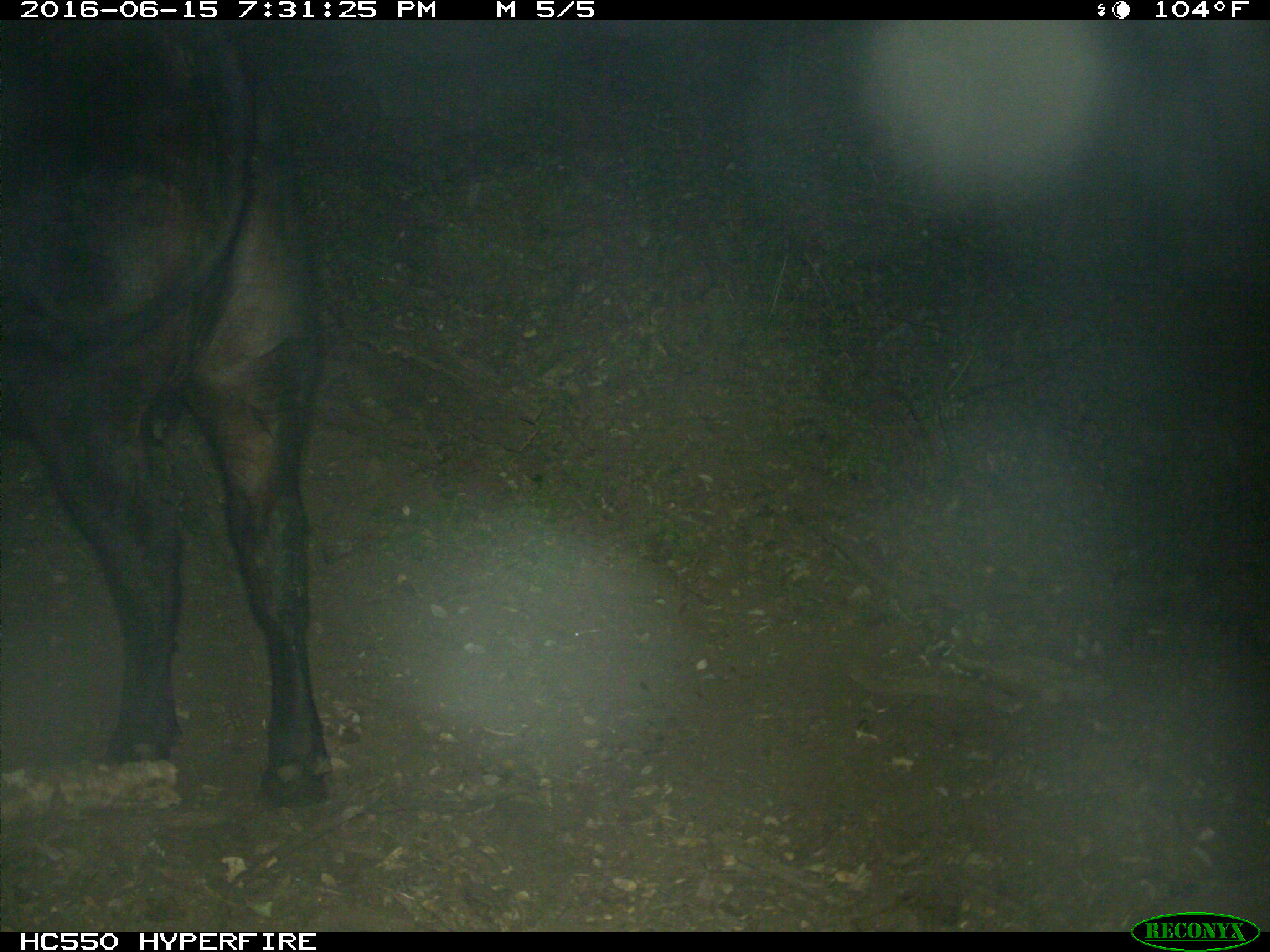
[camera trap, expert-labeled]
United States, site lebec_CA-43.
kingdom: Animalia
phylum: Chordata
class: Mammalia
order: Artiodactyla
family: Bovidae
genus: Bos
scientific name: Bos taurus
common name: domestic cow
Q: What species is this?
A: Bos taurus (domestic cow).